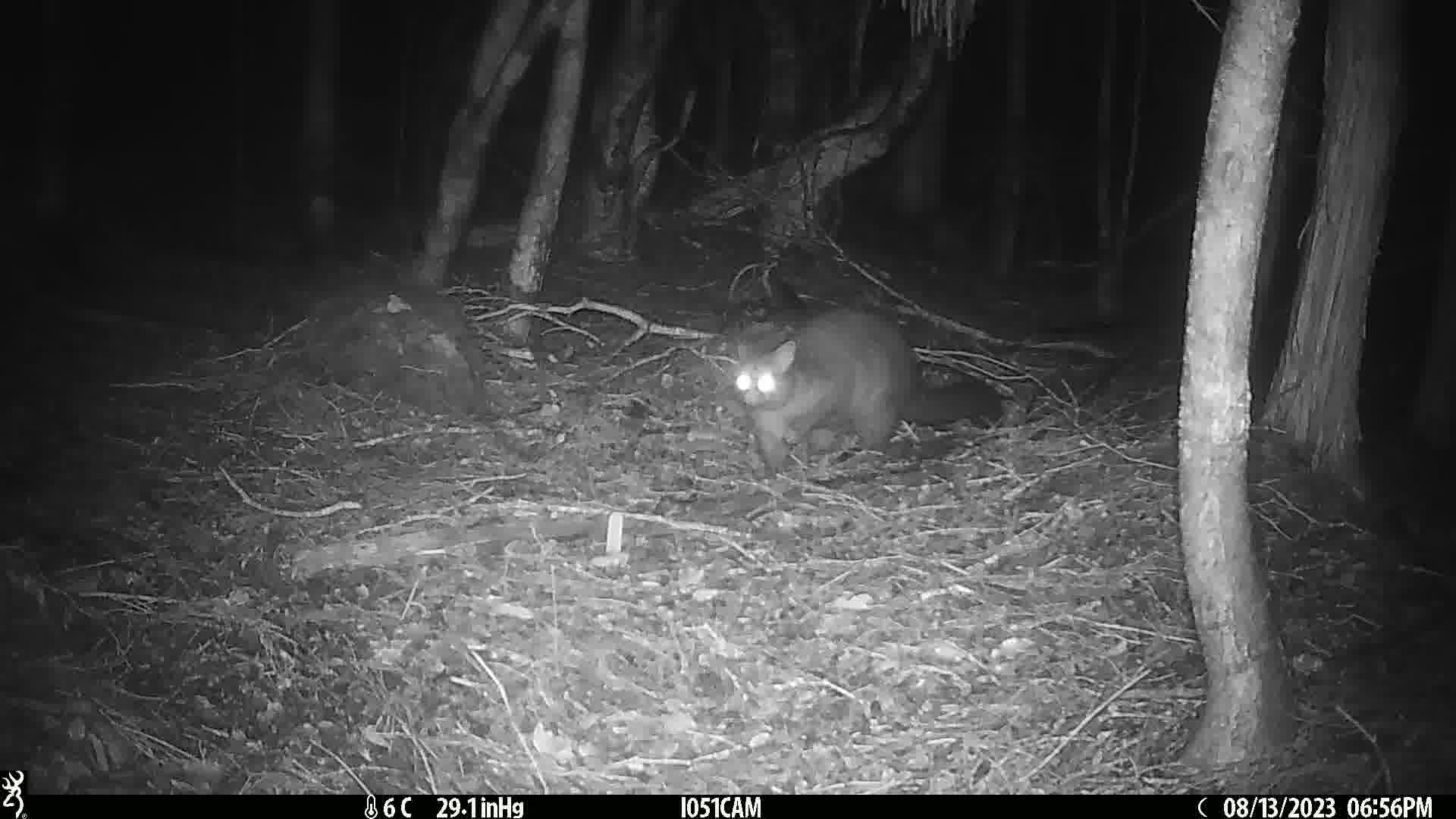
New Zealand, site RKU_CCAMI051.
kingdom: Animalia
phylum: Chordata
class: Mammalia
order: Diprotodontia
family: Phalangeridae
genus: Trichosurus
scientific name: Trichosurus vulpecula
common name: common brushtail possum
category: possum